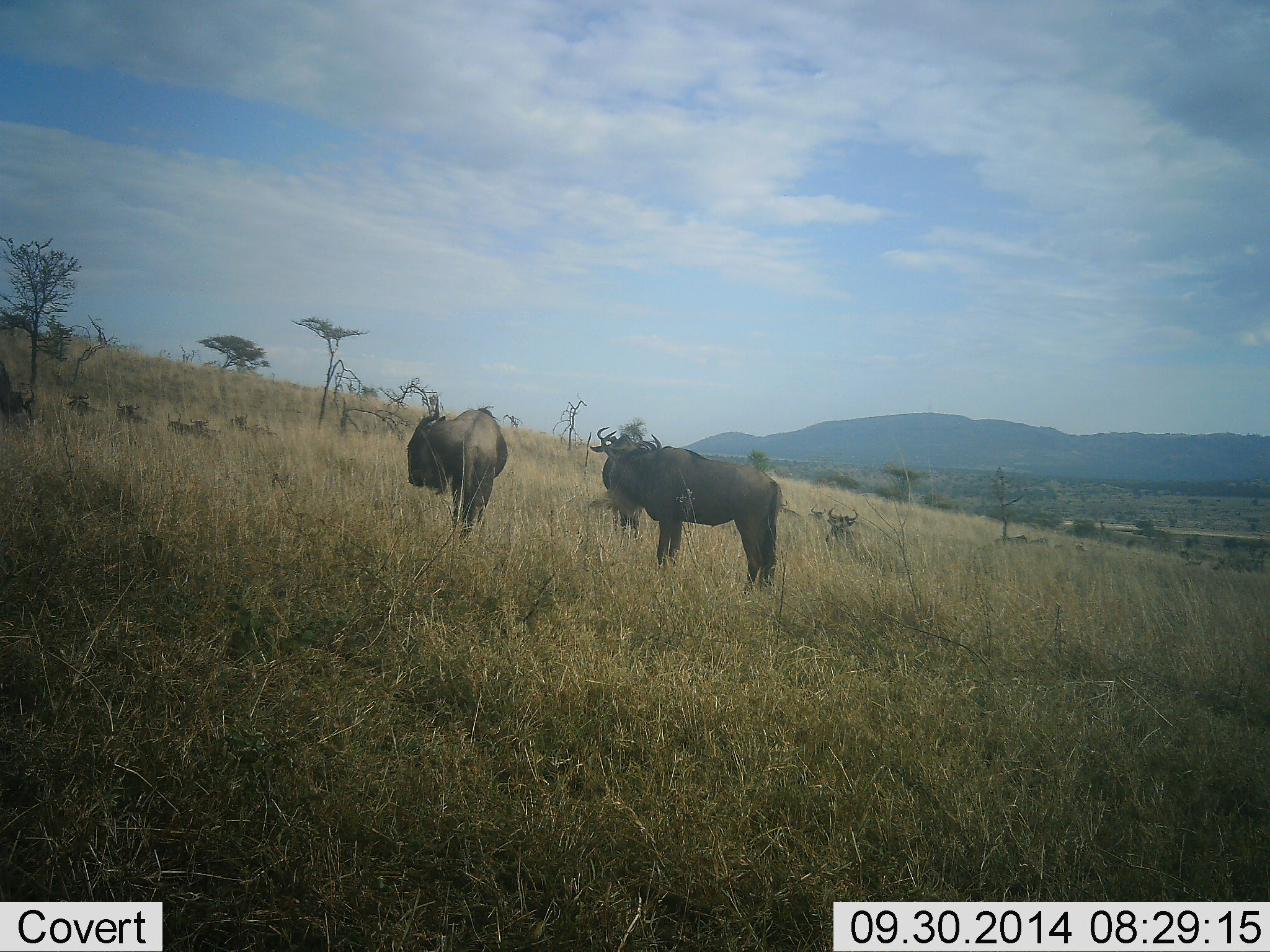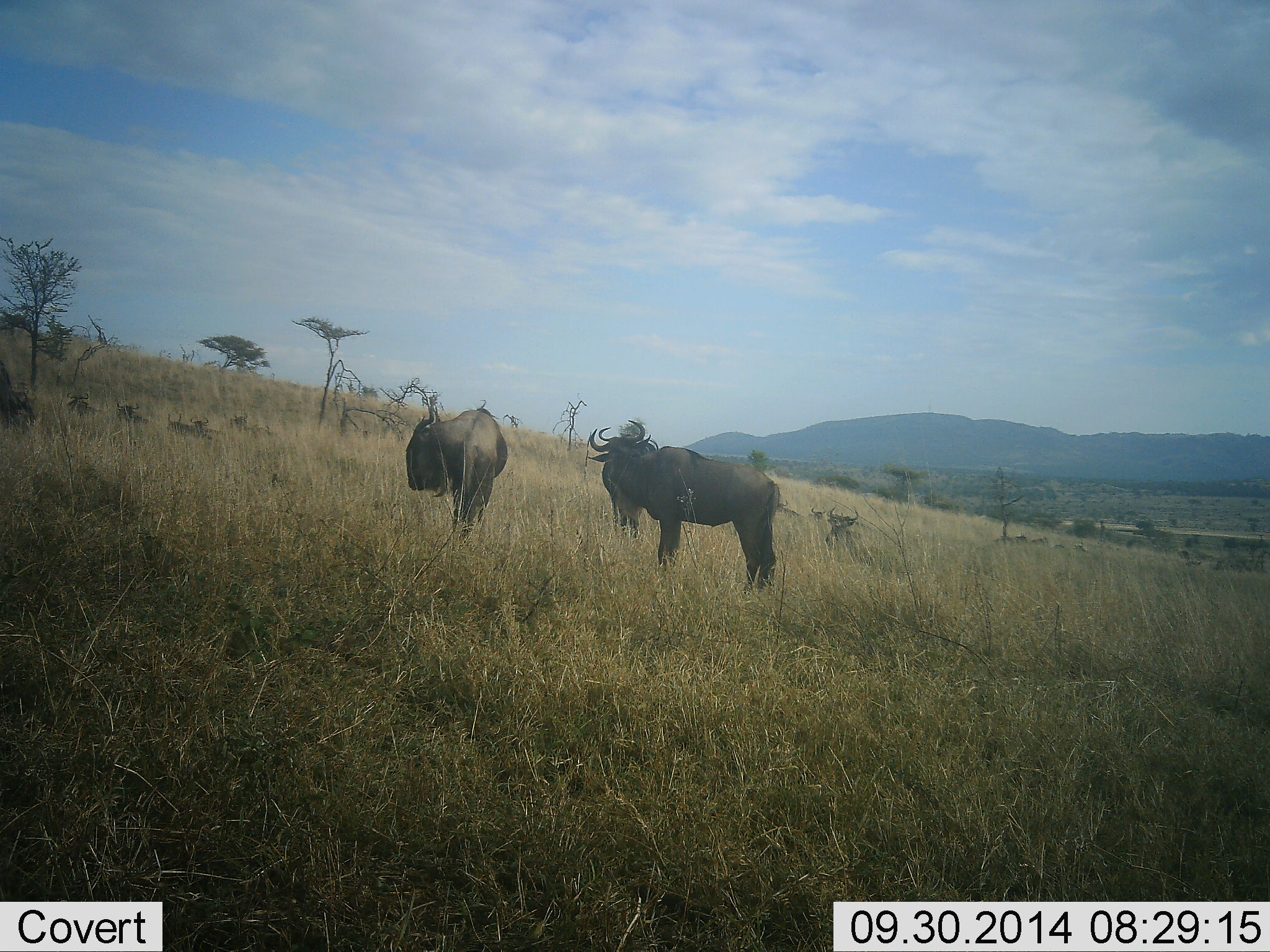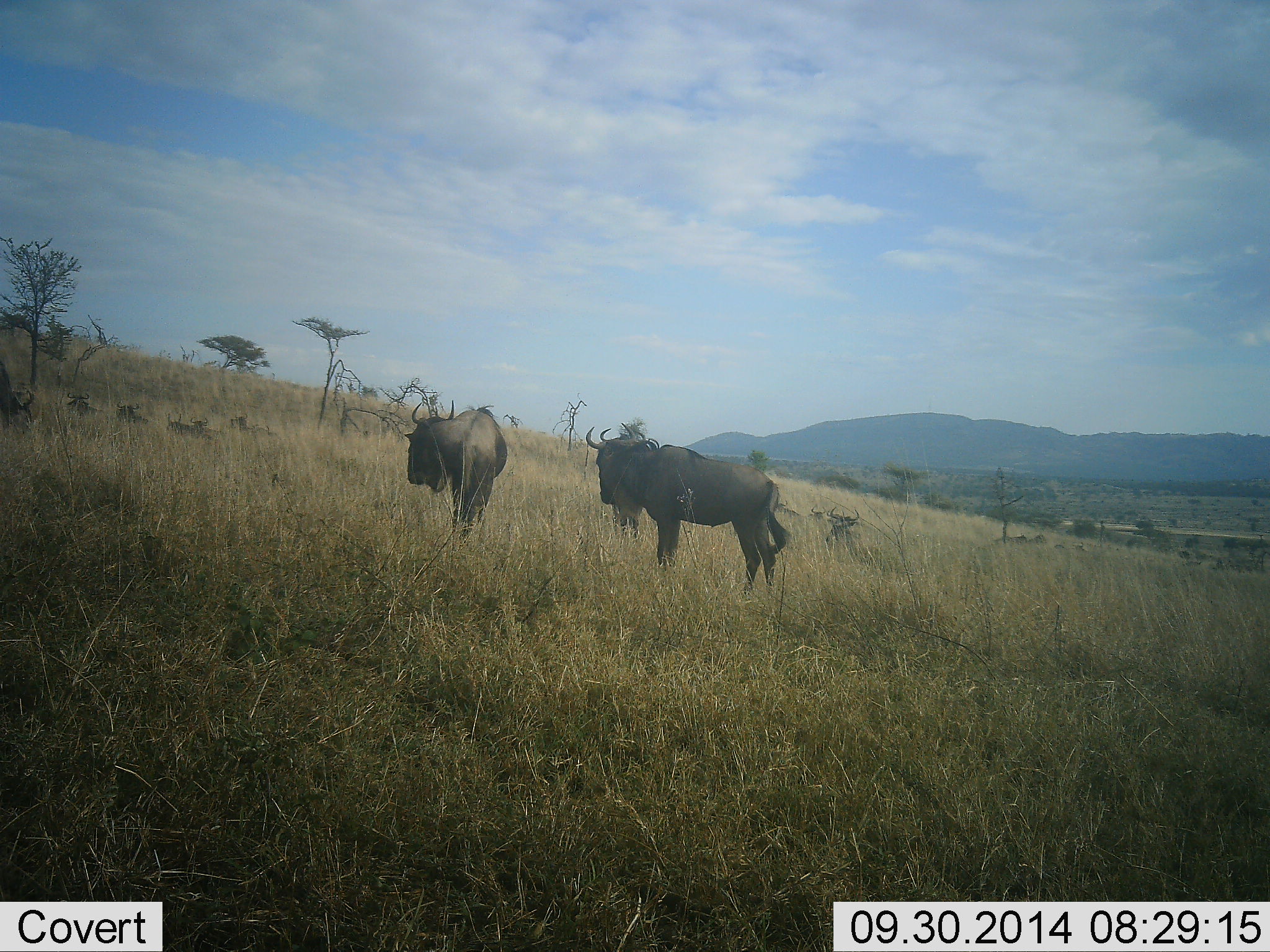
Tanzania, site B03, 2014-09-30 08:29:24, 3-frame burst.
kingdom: Animalia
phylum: Chordata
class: Mammalia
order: Artiodactyla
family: Bovidae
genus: Connochaetes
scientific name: Connochaetes taurinus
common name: blue wildebeest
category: wildebeest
Wildebeest (blue wildebeest) (Connochaetes taurinus), count 2. Behavior (volunteer vote fractions): standing 100%, resting 30%, moving 0%, interacting 10%. Young present (vote fraction): 0%. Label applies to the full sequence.